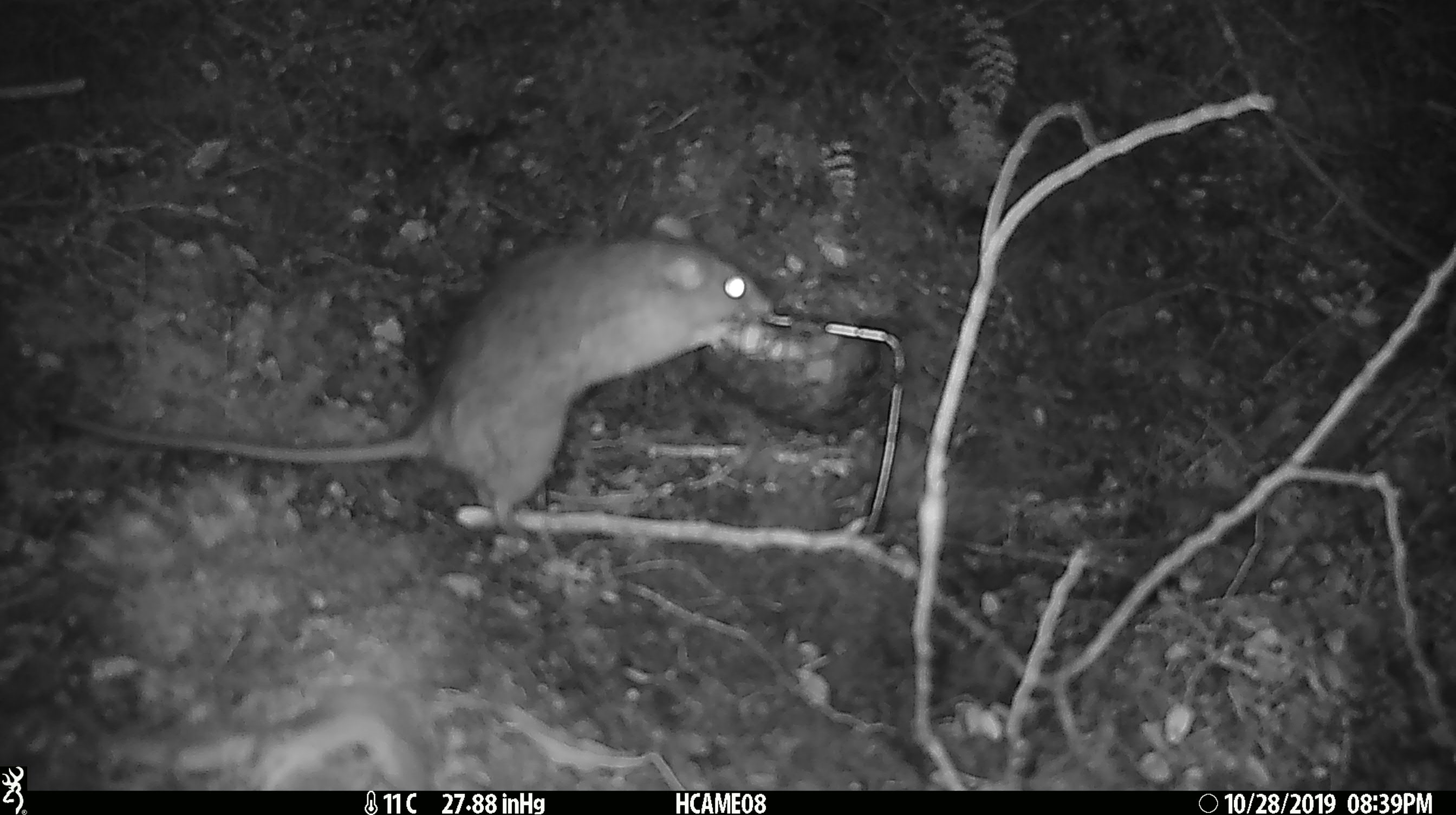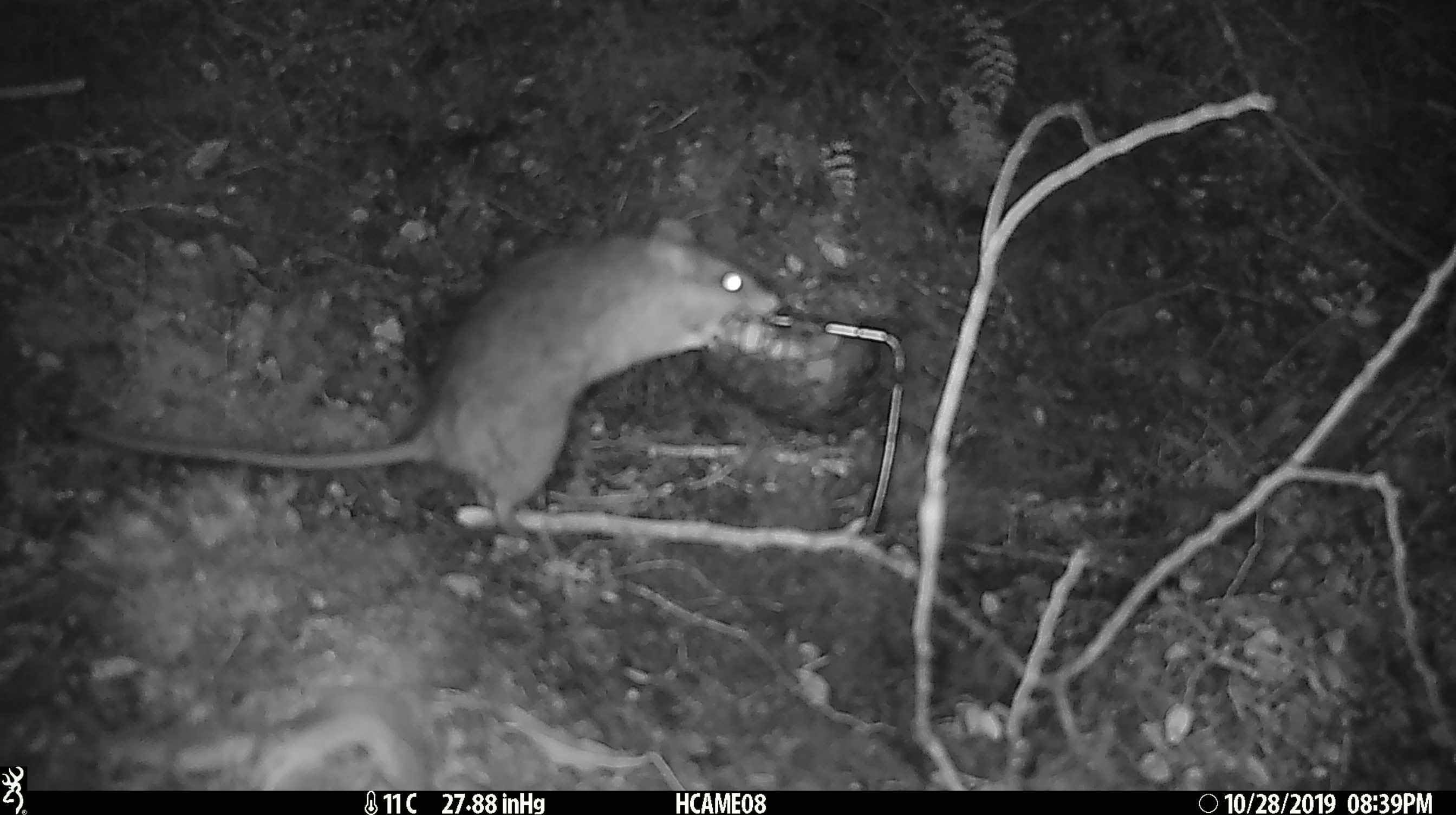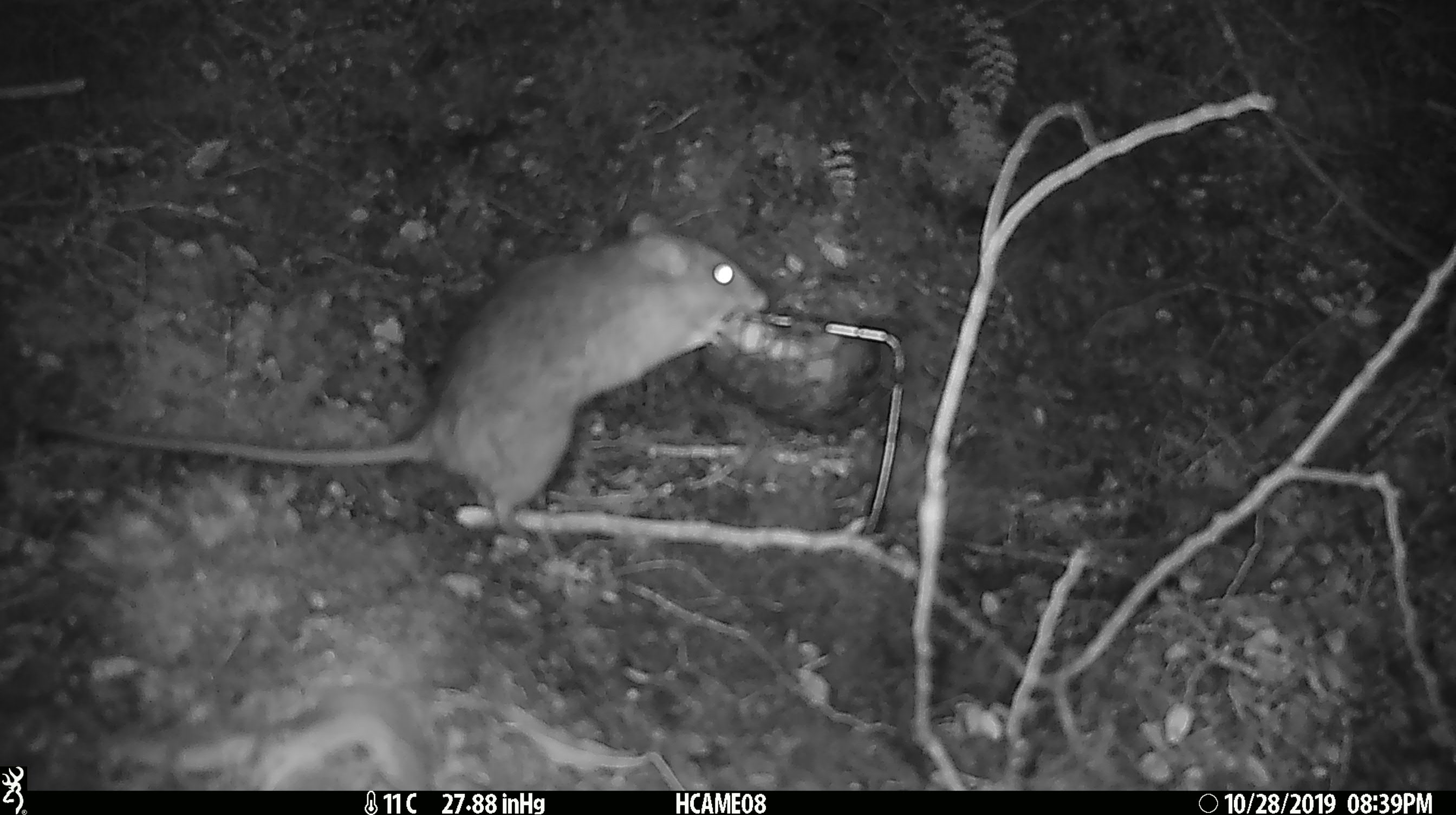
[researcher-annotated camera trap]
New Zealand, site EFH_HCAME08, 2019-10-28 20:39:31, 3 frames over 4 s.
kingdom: Animalia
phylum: Chordata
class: Mammalia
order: Rodentia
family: Muridae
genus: Rattus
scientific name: Rattus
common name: rat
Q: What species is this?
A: Rat (Rattus).